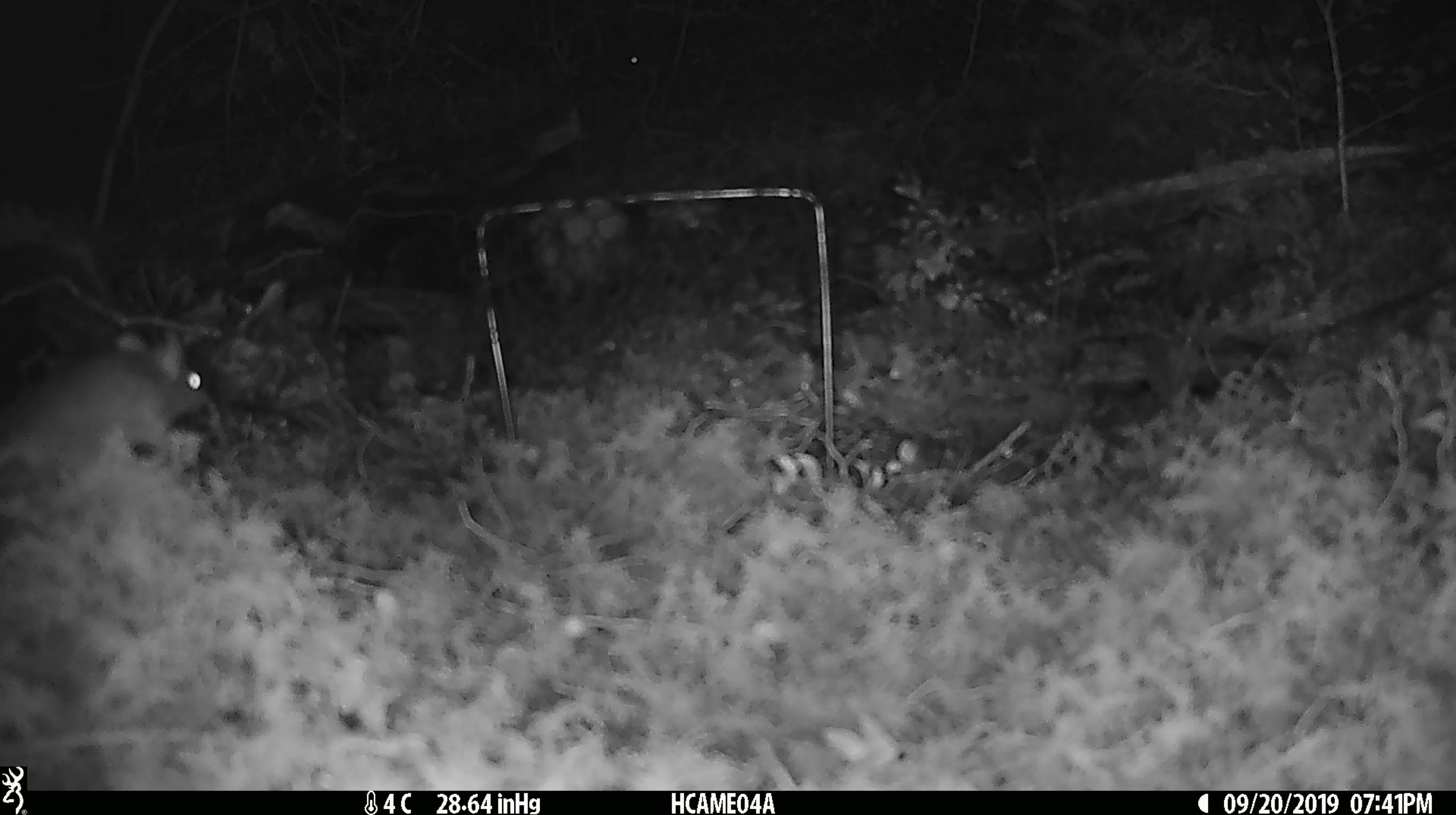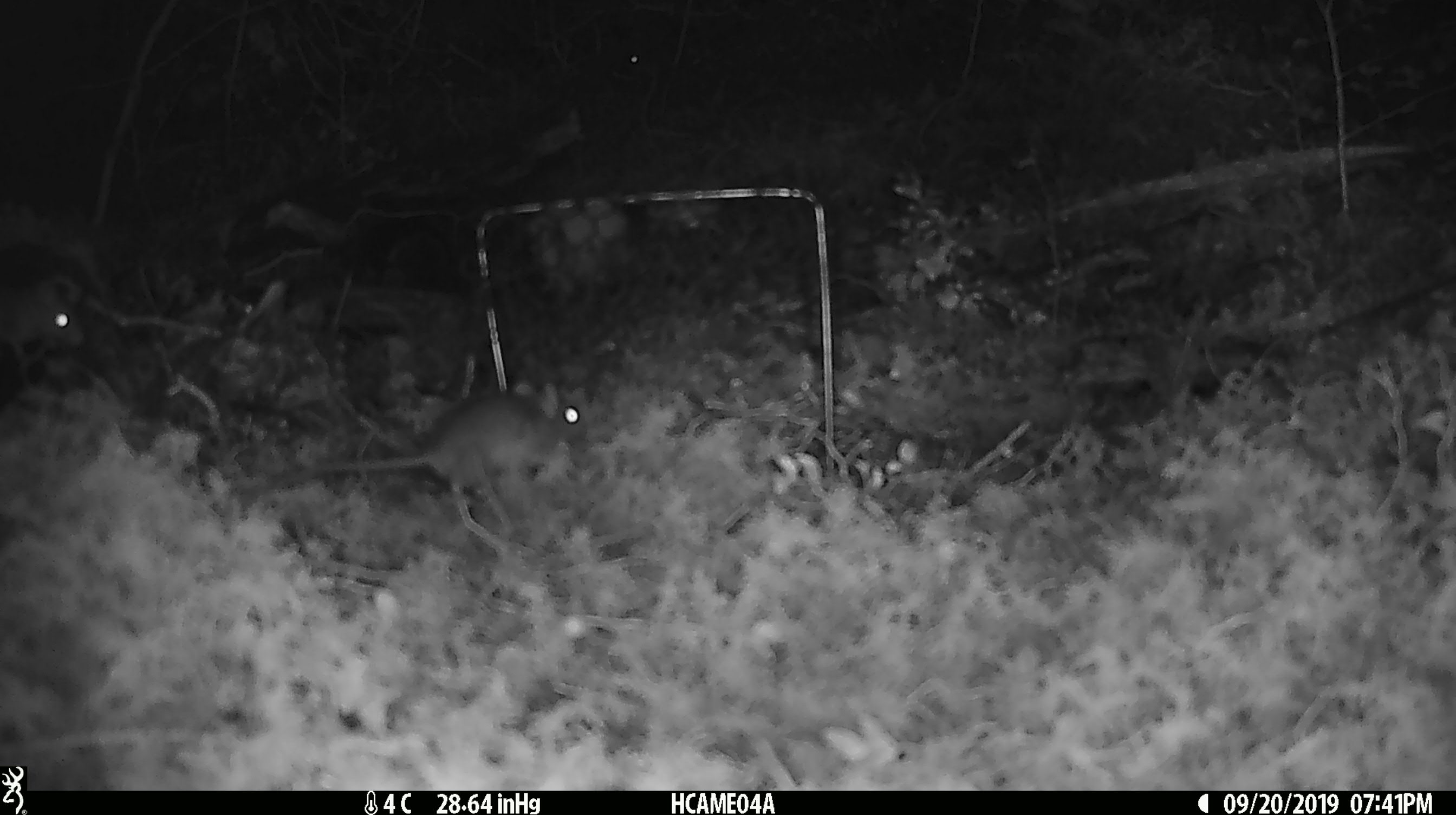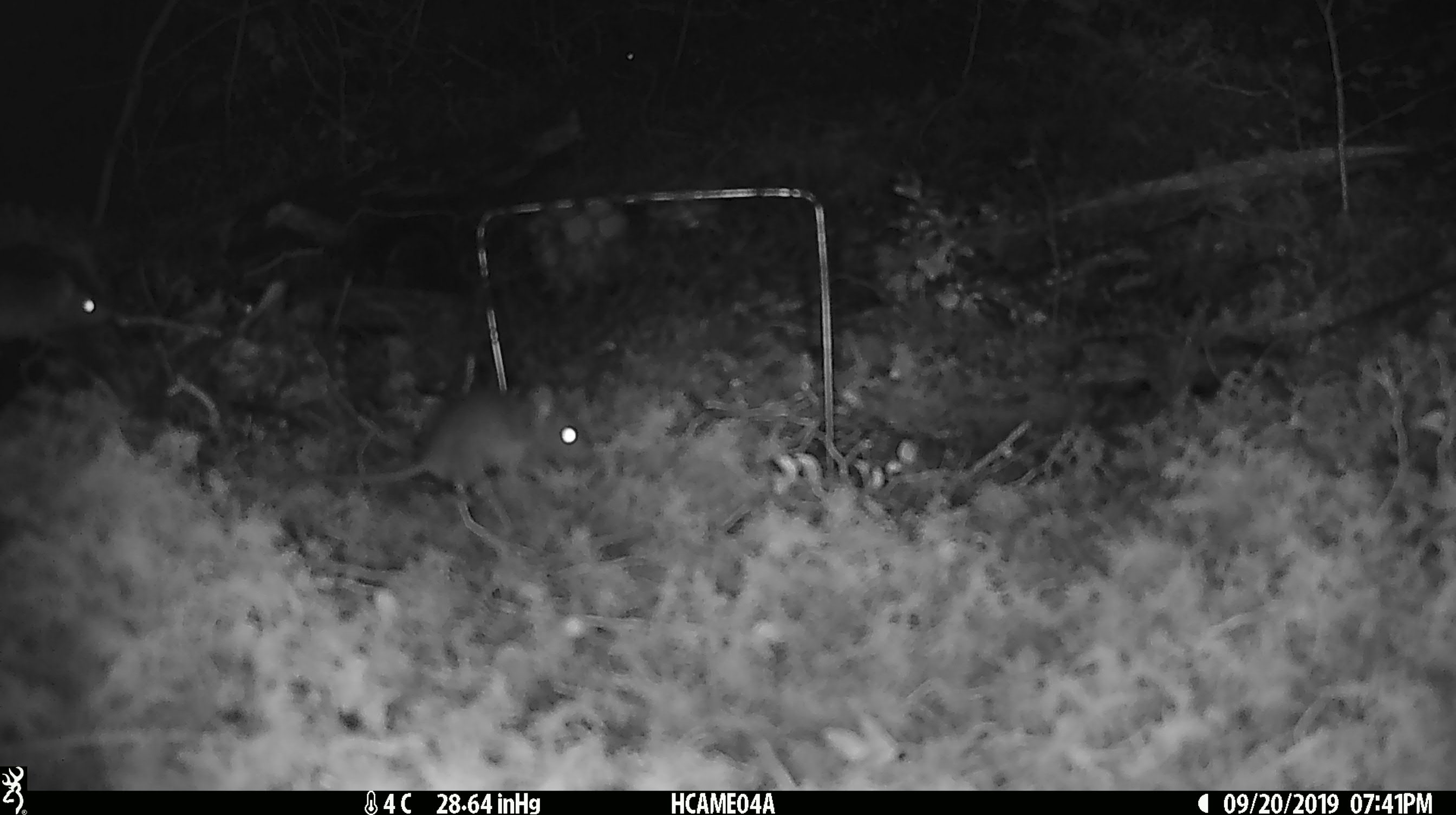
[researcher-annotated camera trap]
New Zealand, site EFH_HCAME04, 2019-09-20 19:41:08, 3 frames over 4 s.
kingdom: Animalia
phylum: Chordata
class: Mammalia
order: Rodentia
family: Muridae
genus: Mus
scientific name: Mus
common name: mouse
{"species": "mouse (Mus)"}